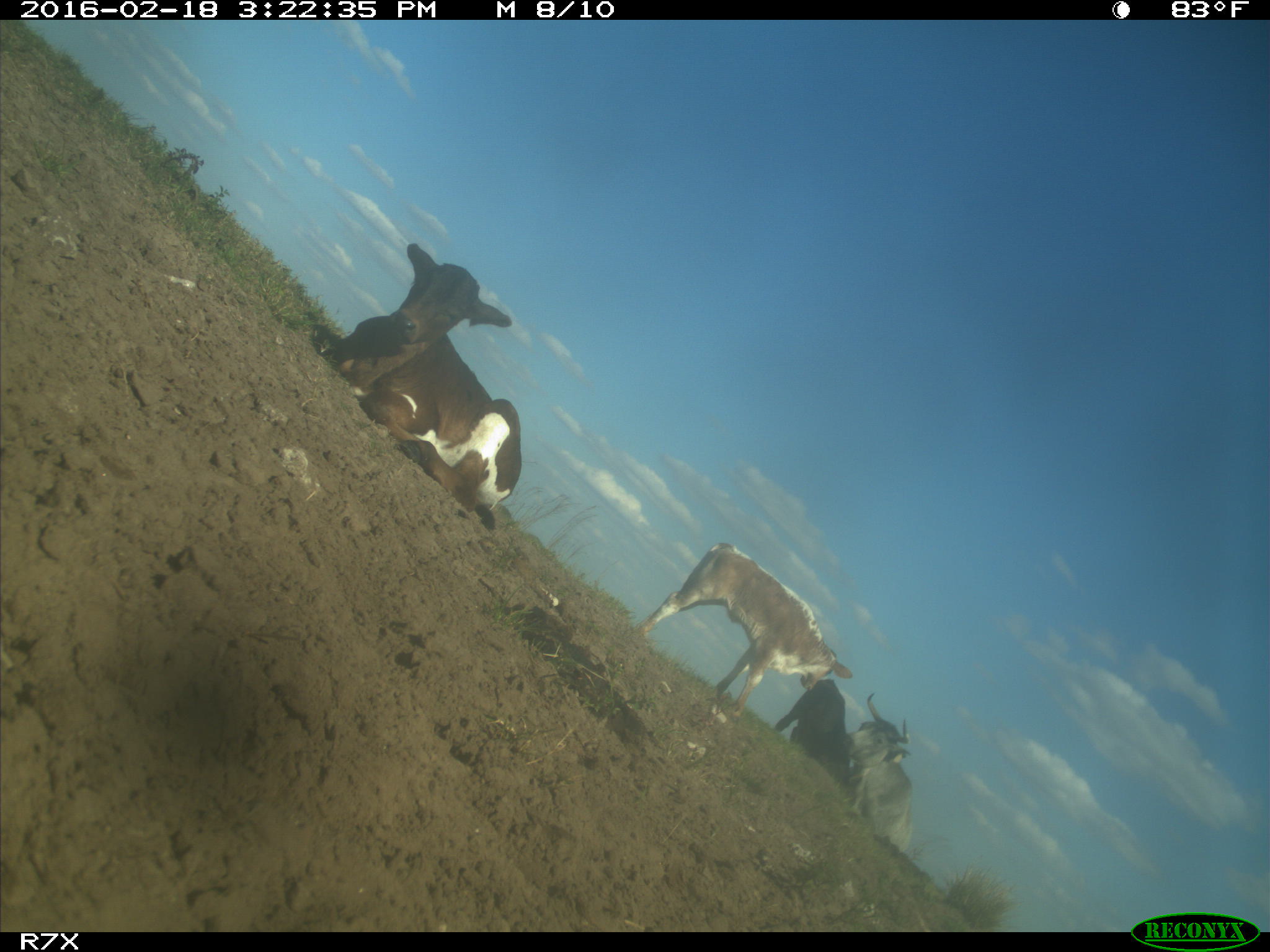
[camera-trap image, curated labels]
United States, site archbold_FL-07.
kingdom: Animalia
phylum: Chordata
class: Mammalia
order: Artiodactyla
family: Bovidae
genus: Bos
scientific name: Bos taurus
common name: domestic cow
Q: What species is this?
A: Bos taurus (domestic cow).